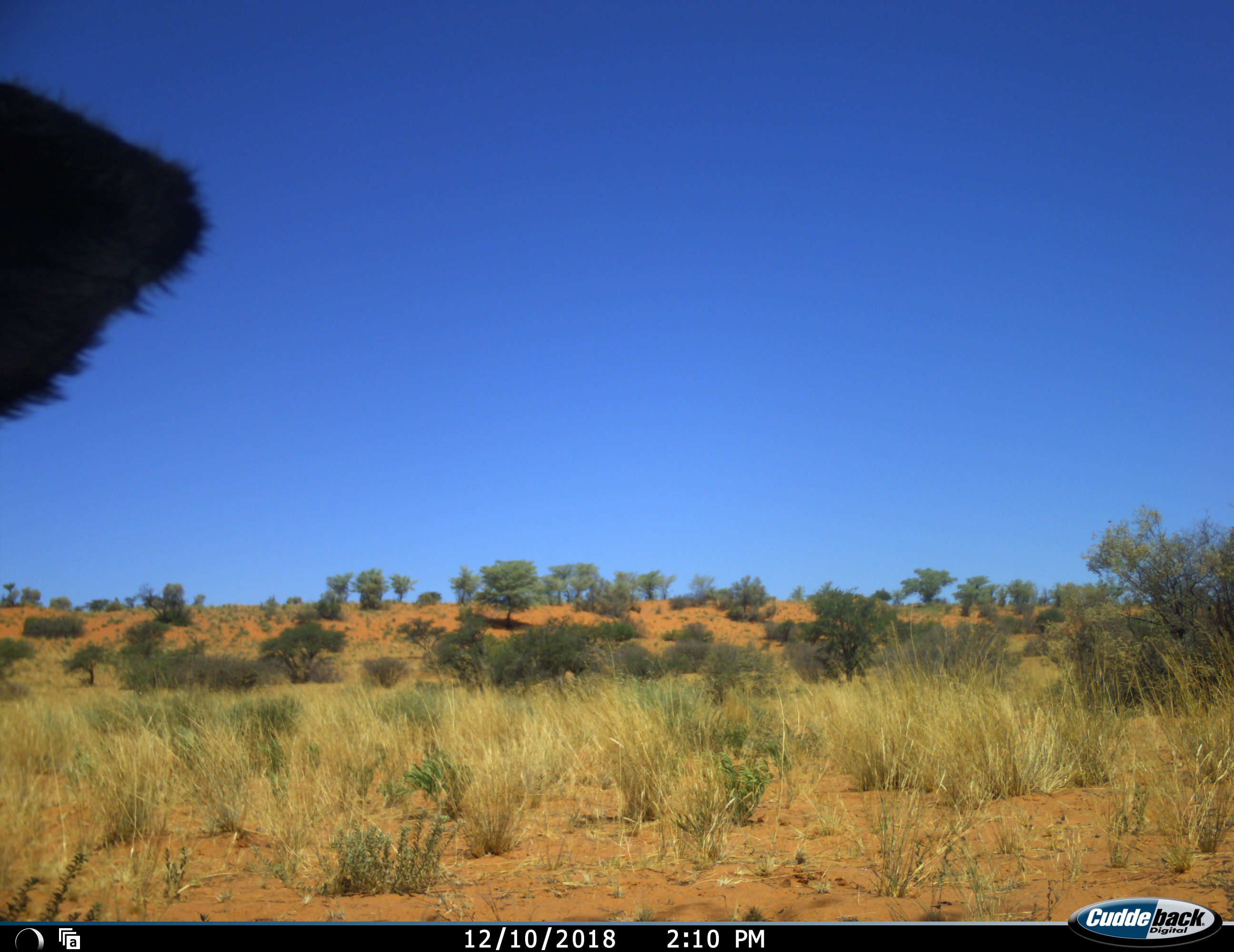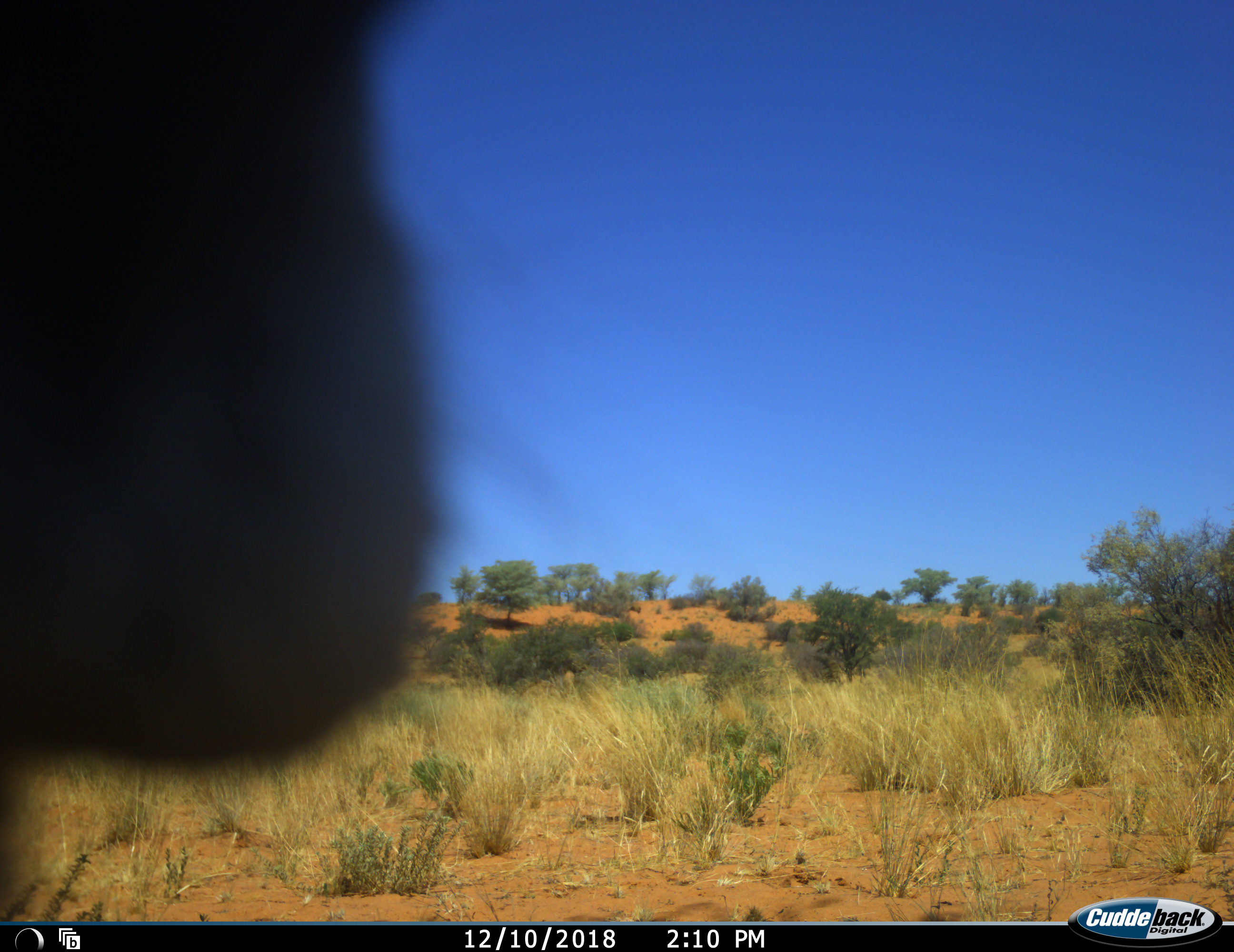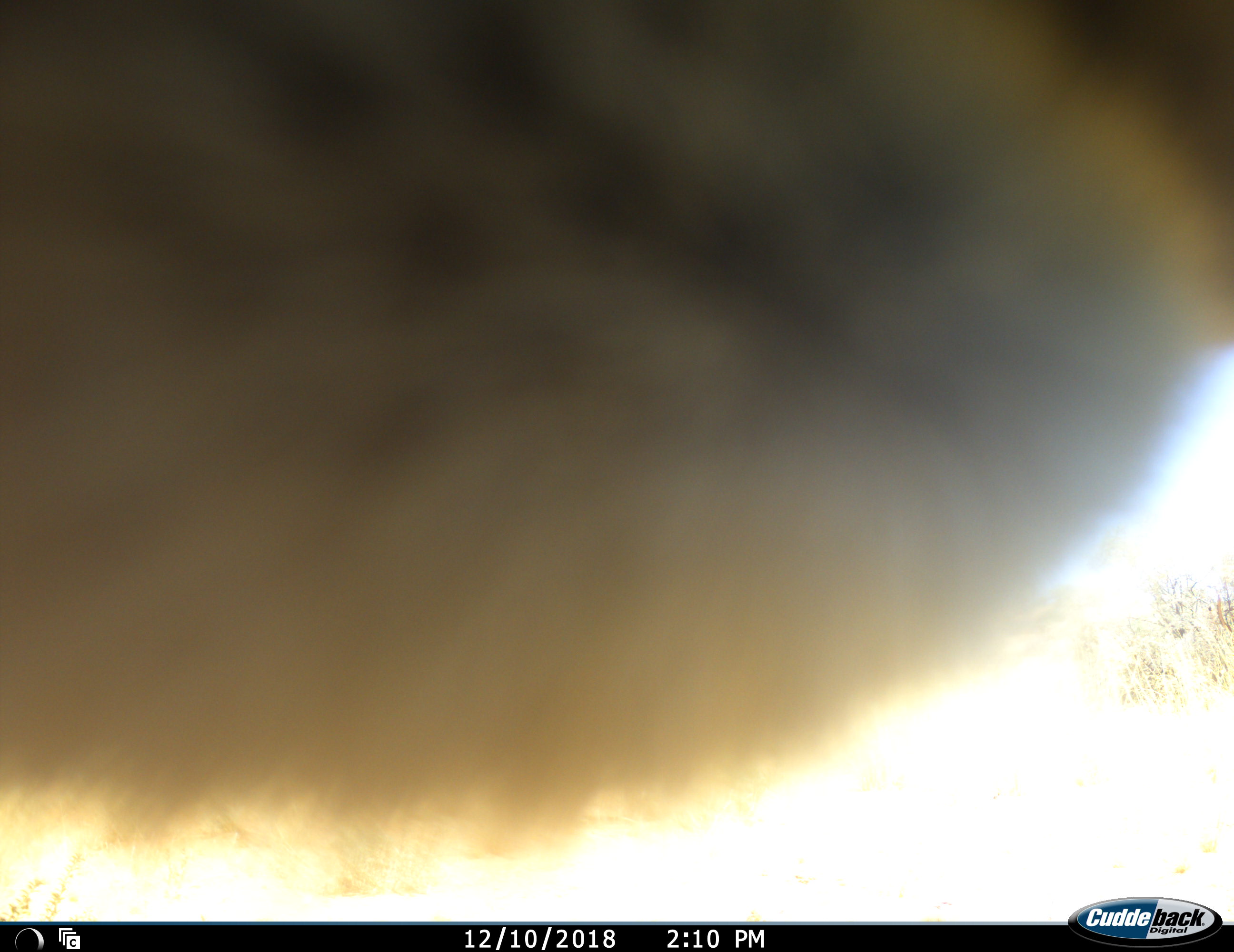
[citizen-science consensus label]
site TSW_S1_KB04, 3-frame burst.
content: unidentified animal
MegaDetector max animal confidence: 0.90